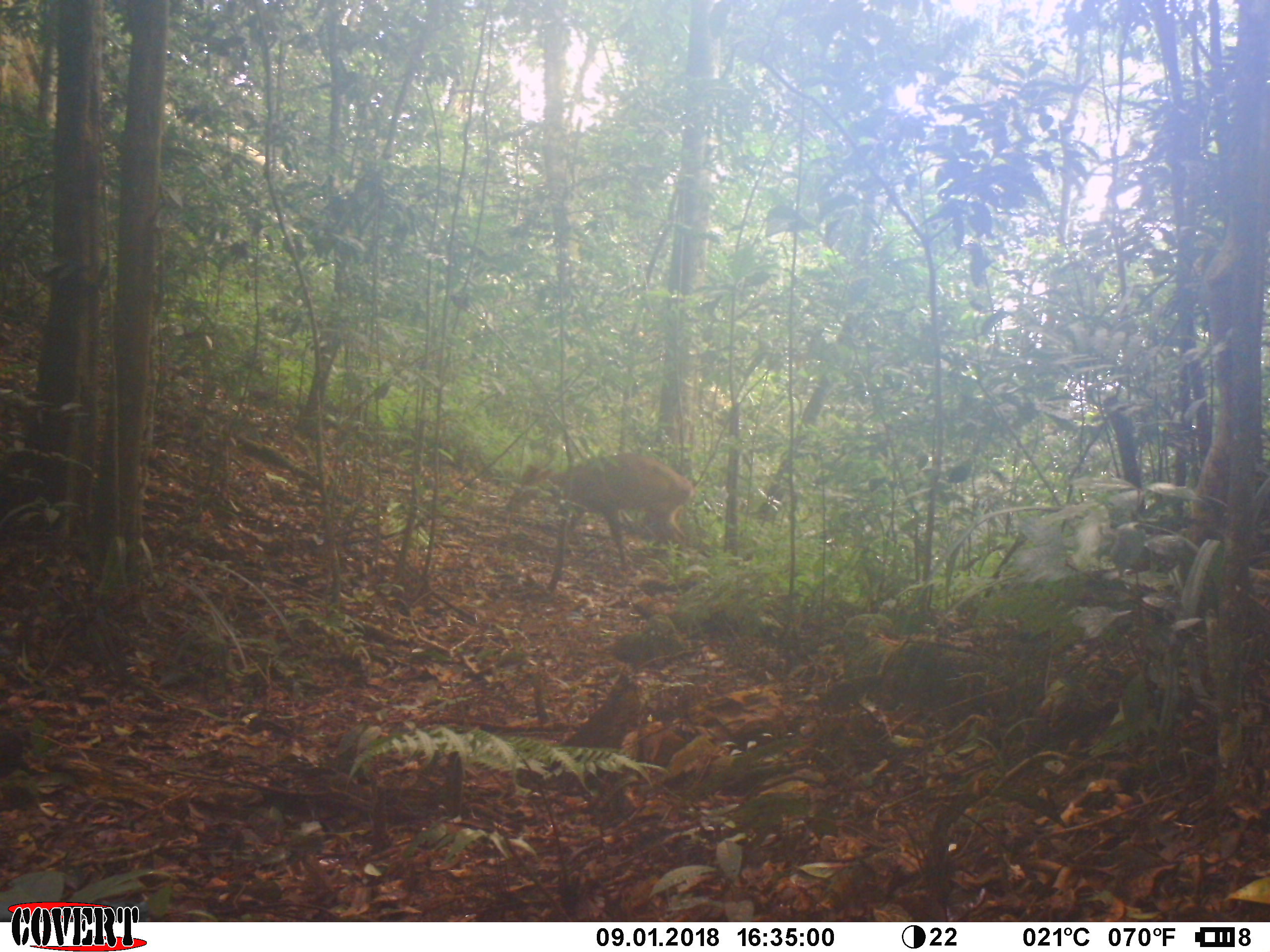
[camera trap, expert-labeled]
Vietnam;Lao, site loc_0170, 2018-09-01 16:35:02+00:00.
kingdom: Animalia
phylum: Chordata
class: Mammalia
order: Artiodactyla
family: Cervidae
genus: Muntiacus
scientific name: Muntiacus vuquangensis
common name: large-antlered muntjac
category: large antlered muntjac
Large antlered muntjac (large-antlered muntjac) (Muntiacus vuquangensis). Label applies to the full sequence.